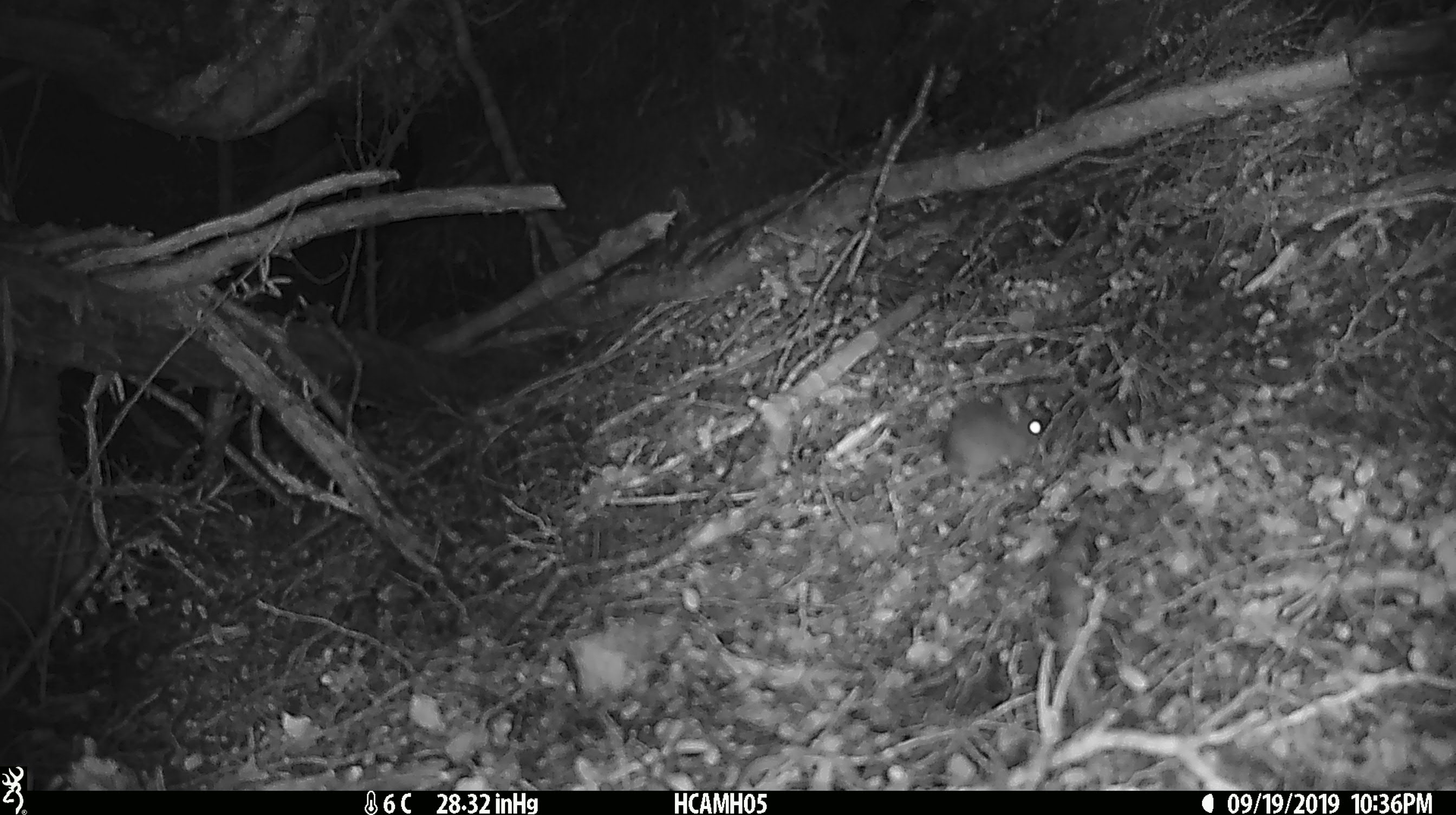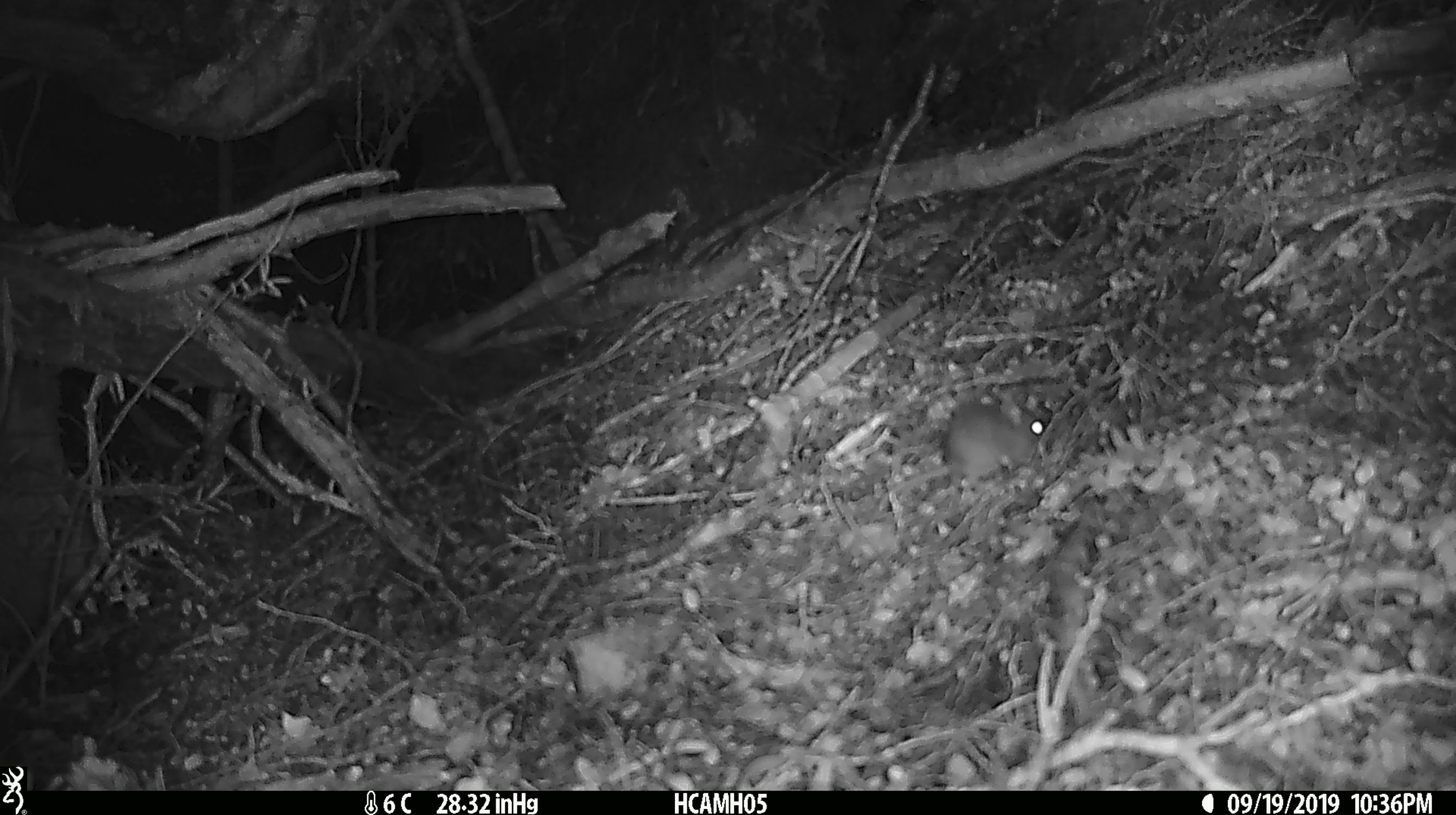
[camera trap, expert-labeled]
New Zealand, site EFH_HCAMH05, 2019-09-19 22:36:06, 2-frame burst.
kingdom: Animalia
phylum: Chordata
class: Mammalia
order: Rodentia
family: Muridae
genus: Mus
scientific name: Mus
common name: mouse